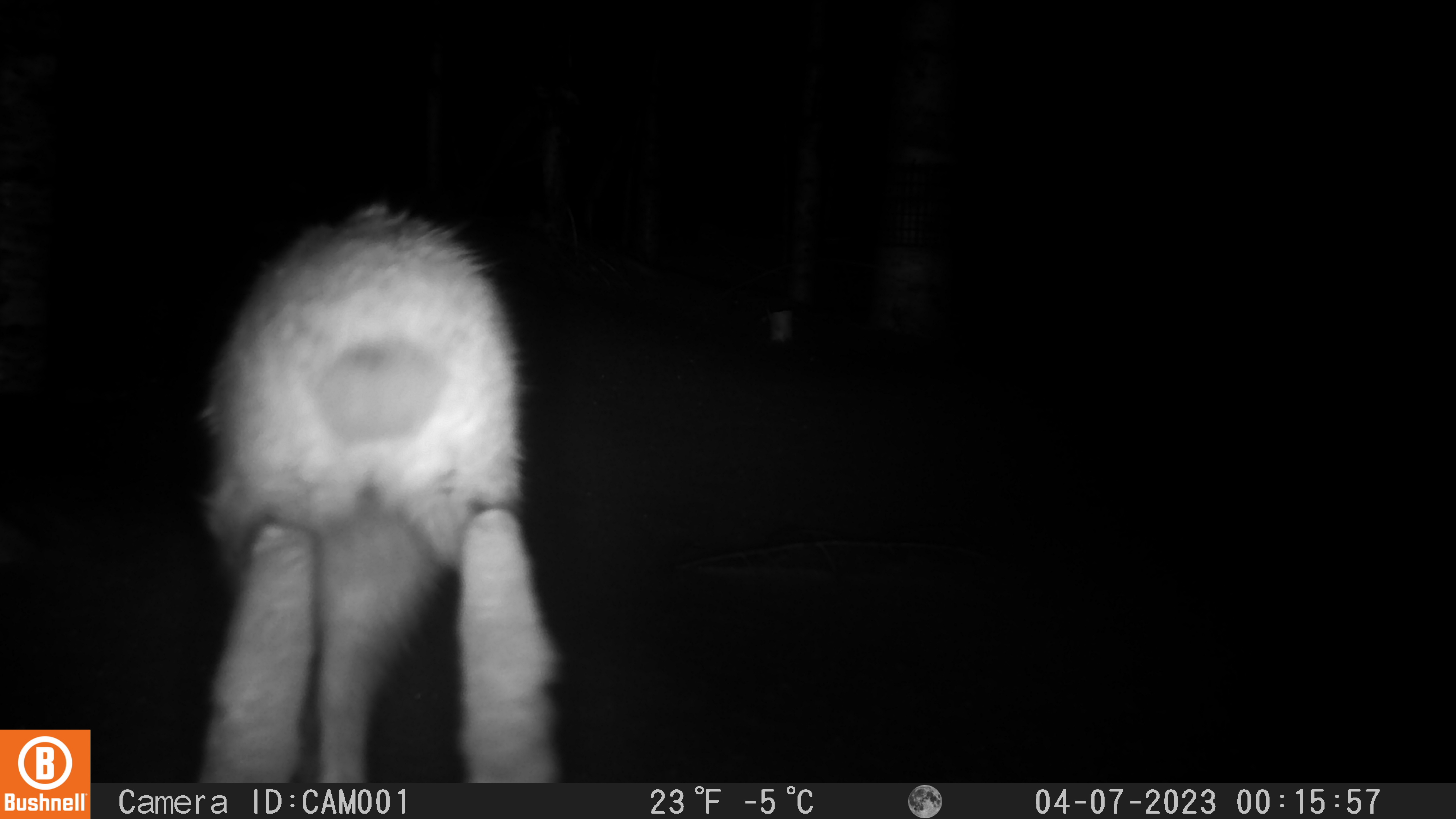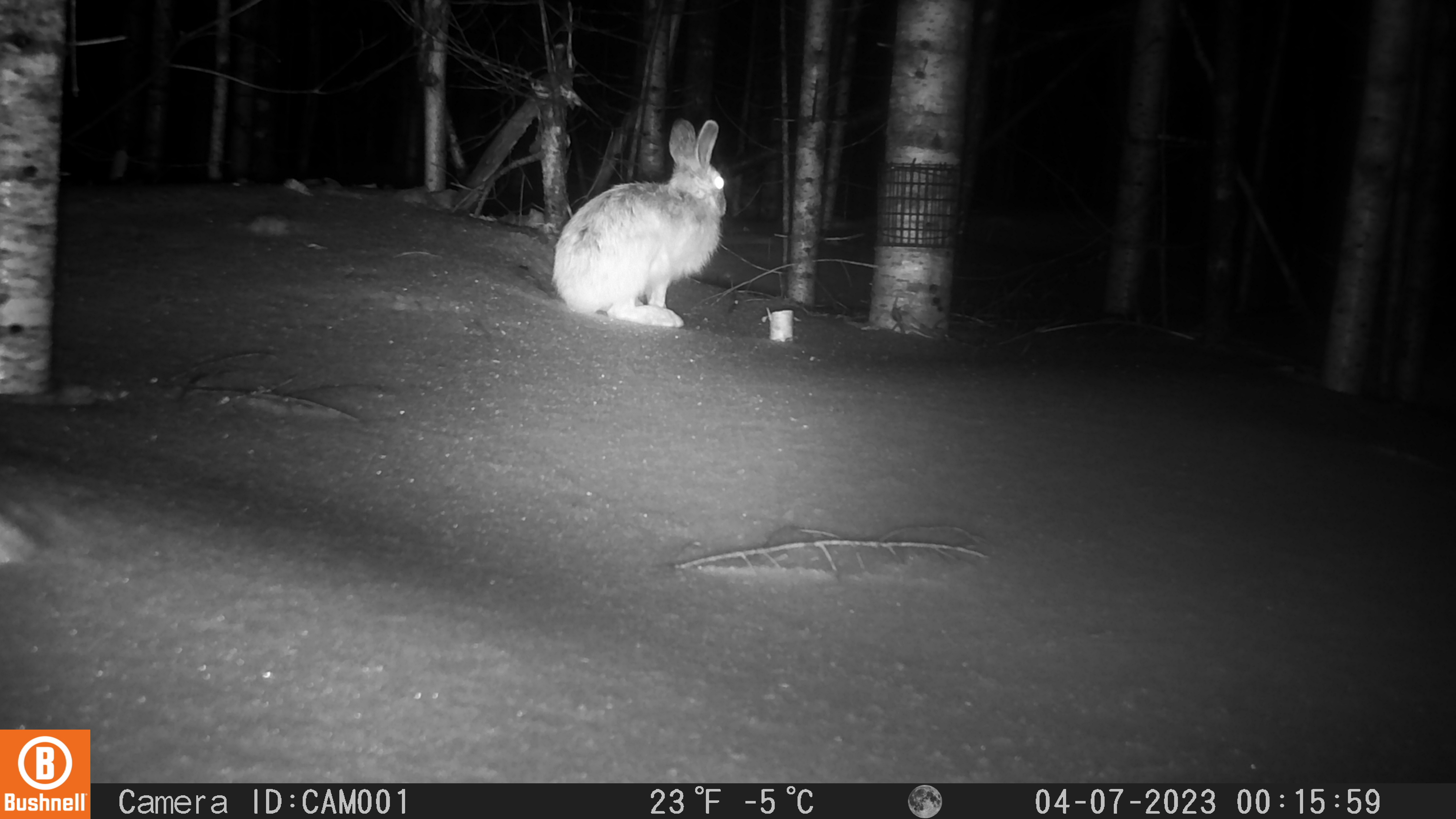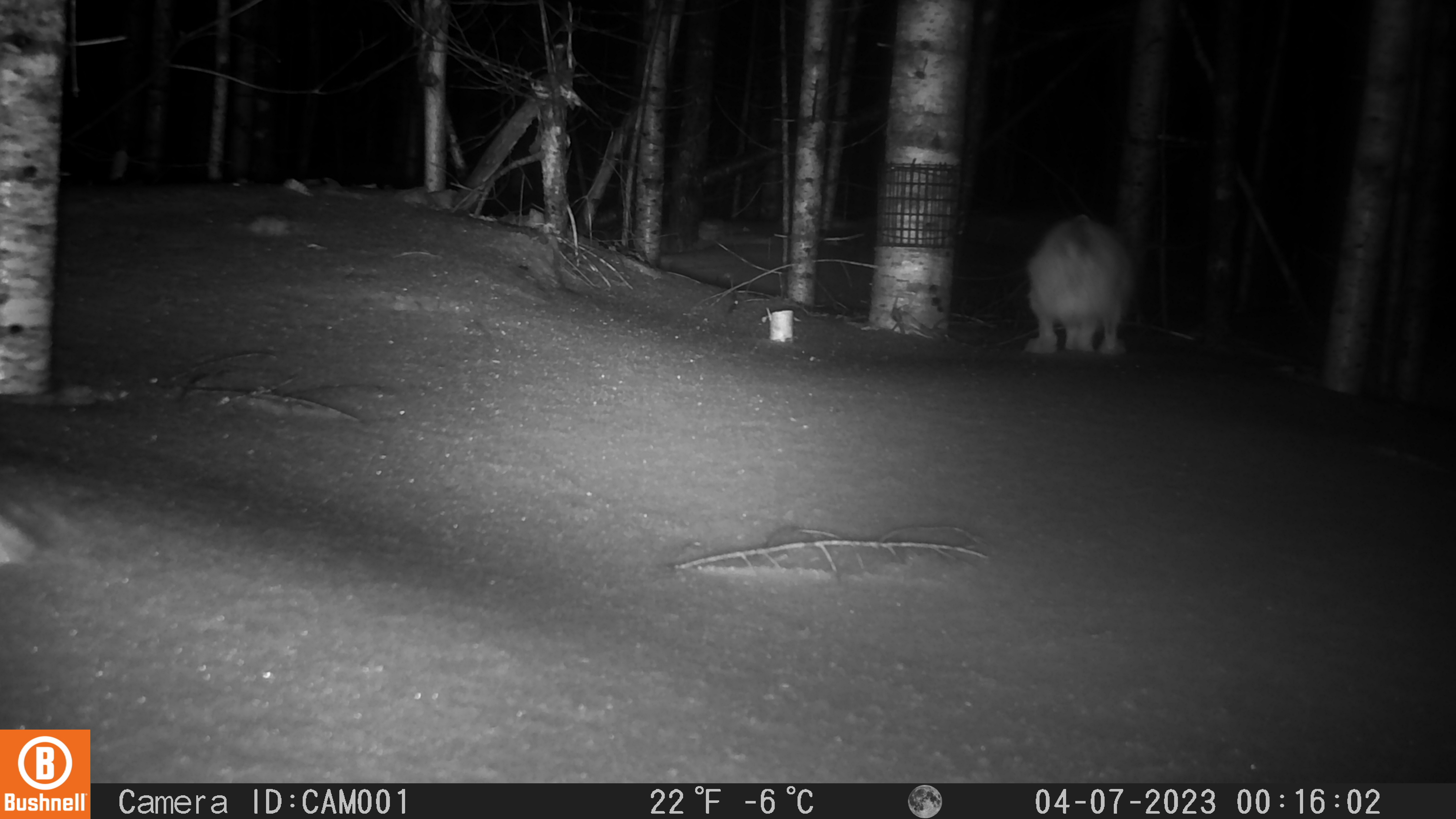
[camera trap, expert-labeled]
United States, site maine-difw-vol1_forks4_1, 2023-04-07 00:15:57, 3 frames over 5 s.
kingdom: Animalia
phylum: Chordata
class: Mammalia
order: Lagomorpha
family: Leporidae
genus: Lepus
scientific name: Lepus americanus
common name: snowshoe hare